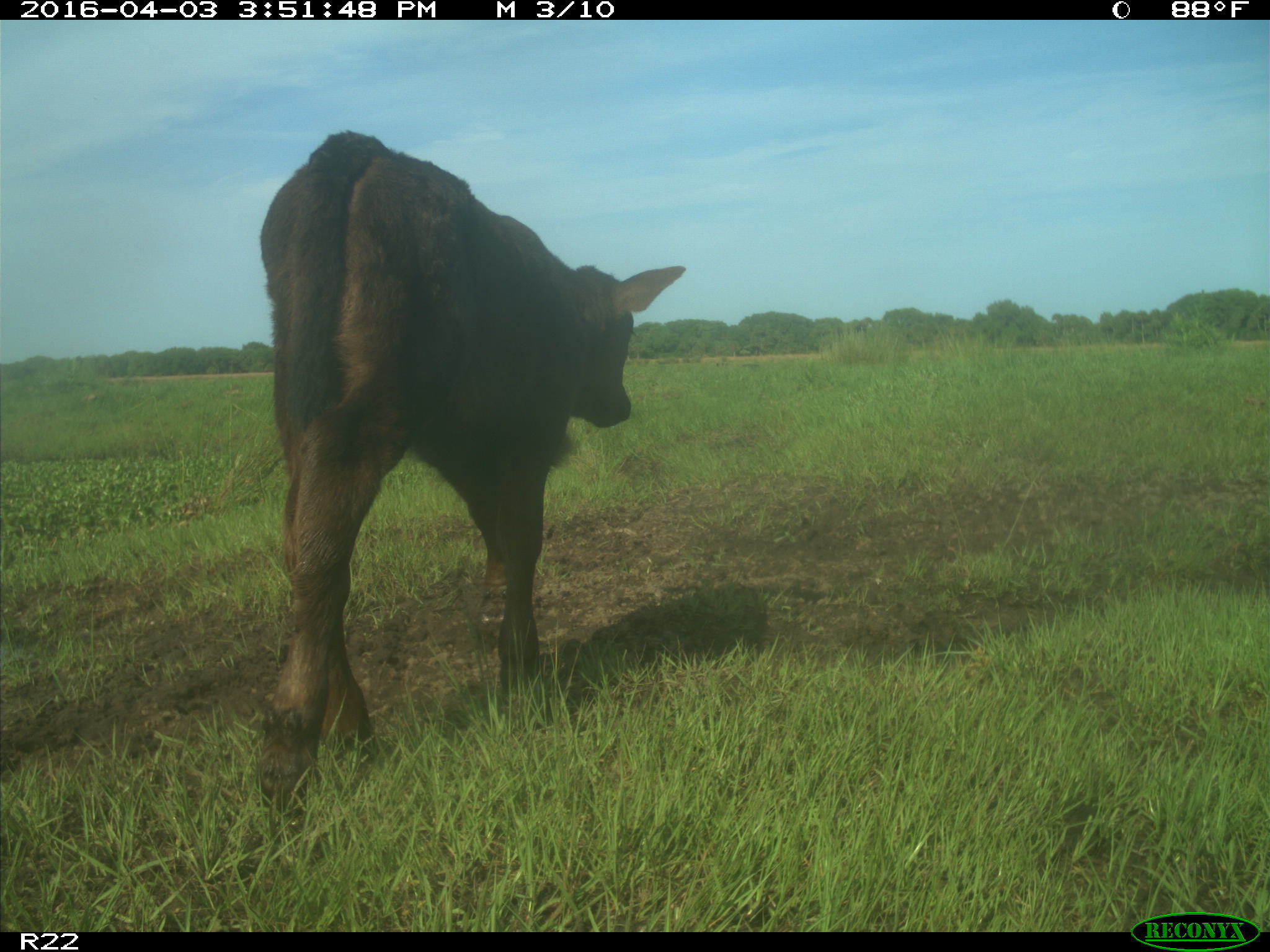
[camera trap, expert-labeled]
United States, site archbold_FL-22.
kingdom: Animalia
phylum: Chordata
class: Mammalia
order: Artiodactyla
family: Bovidae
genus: Bos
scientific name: Bos taurus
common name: domestic cow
Bos taurus (domestic cow).